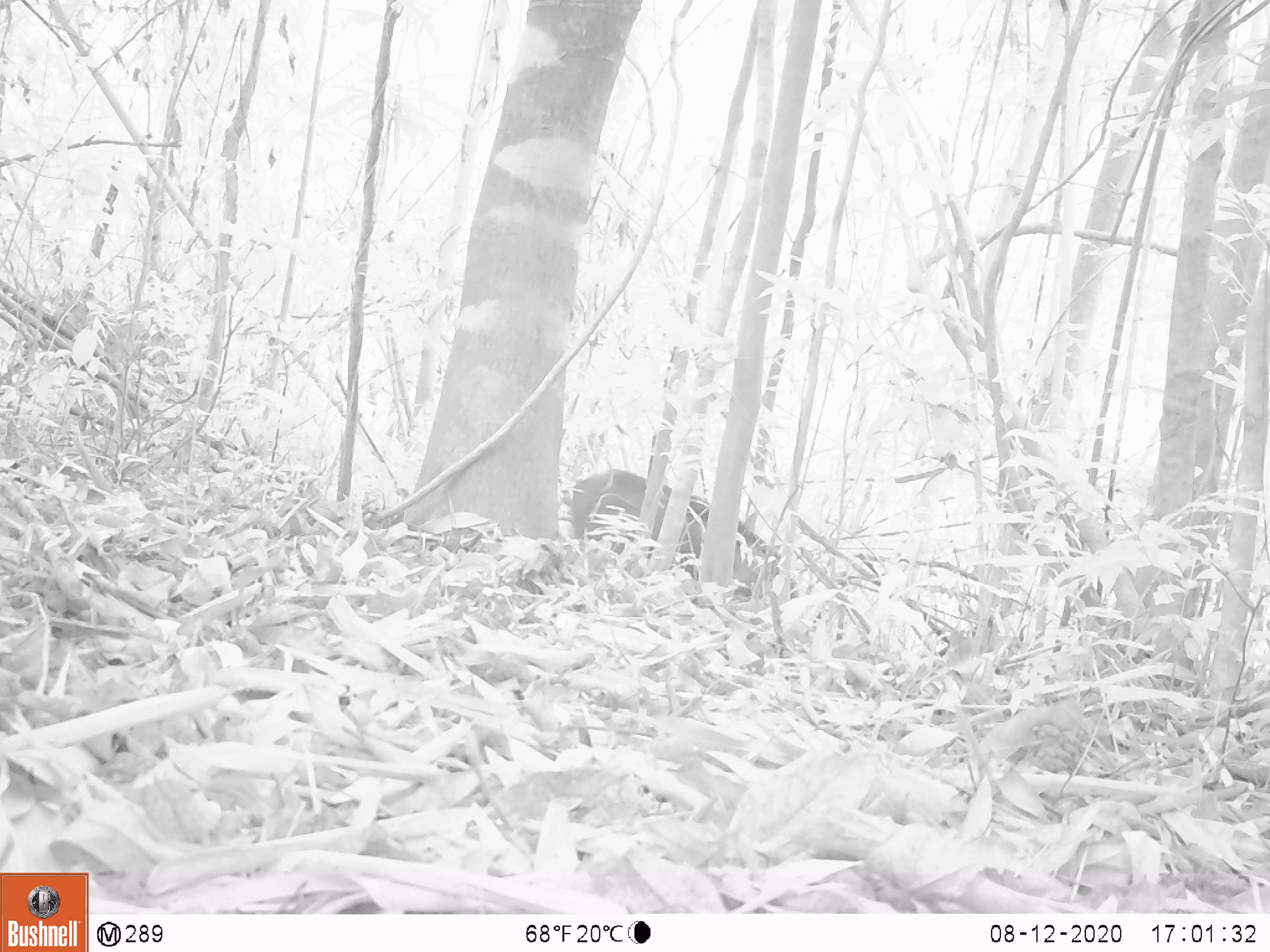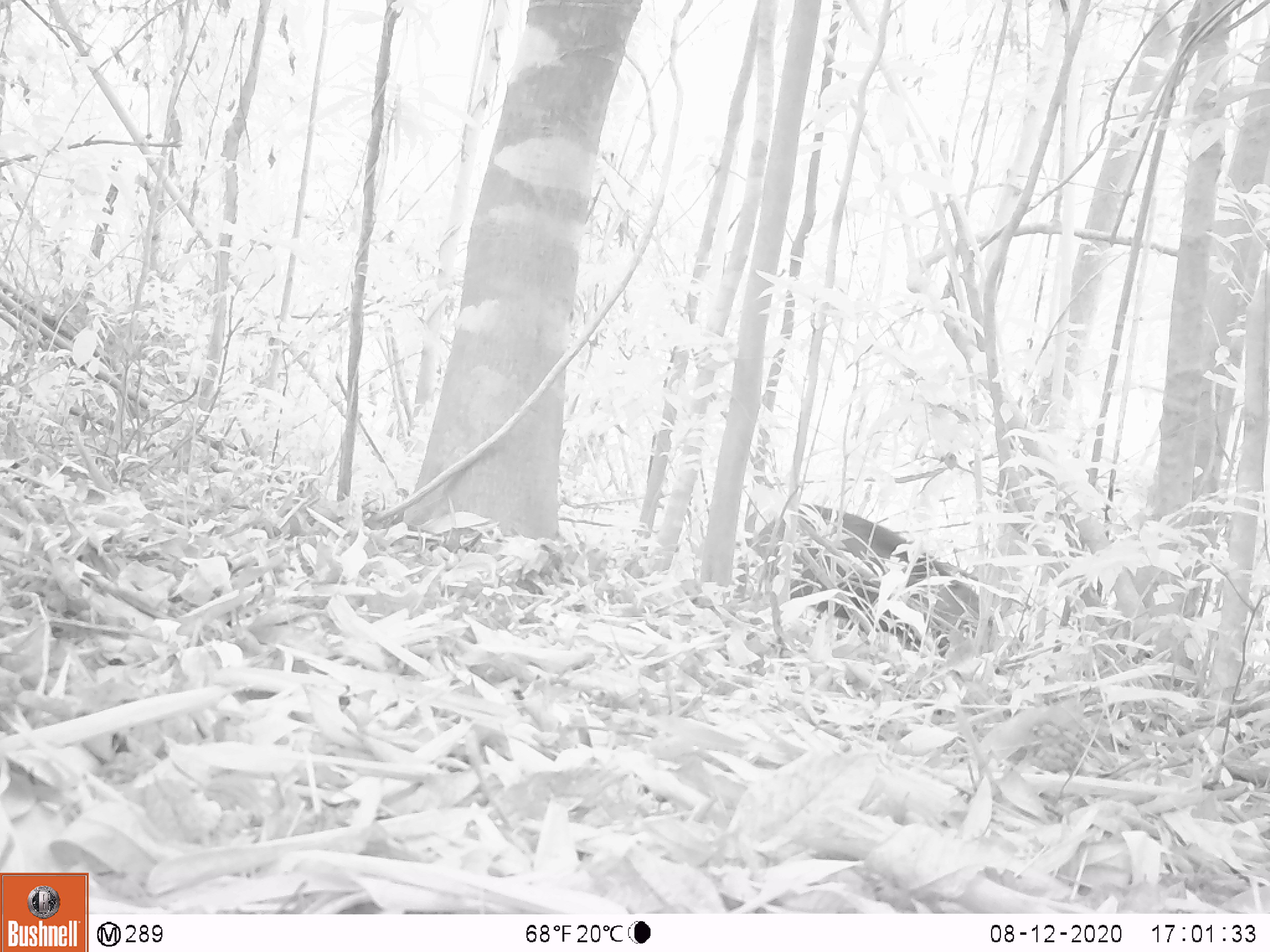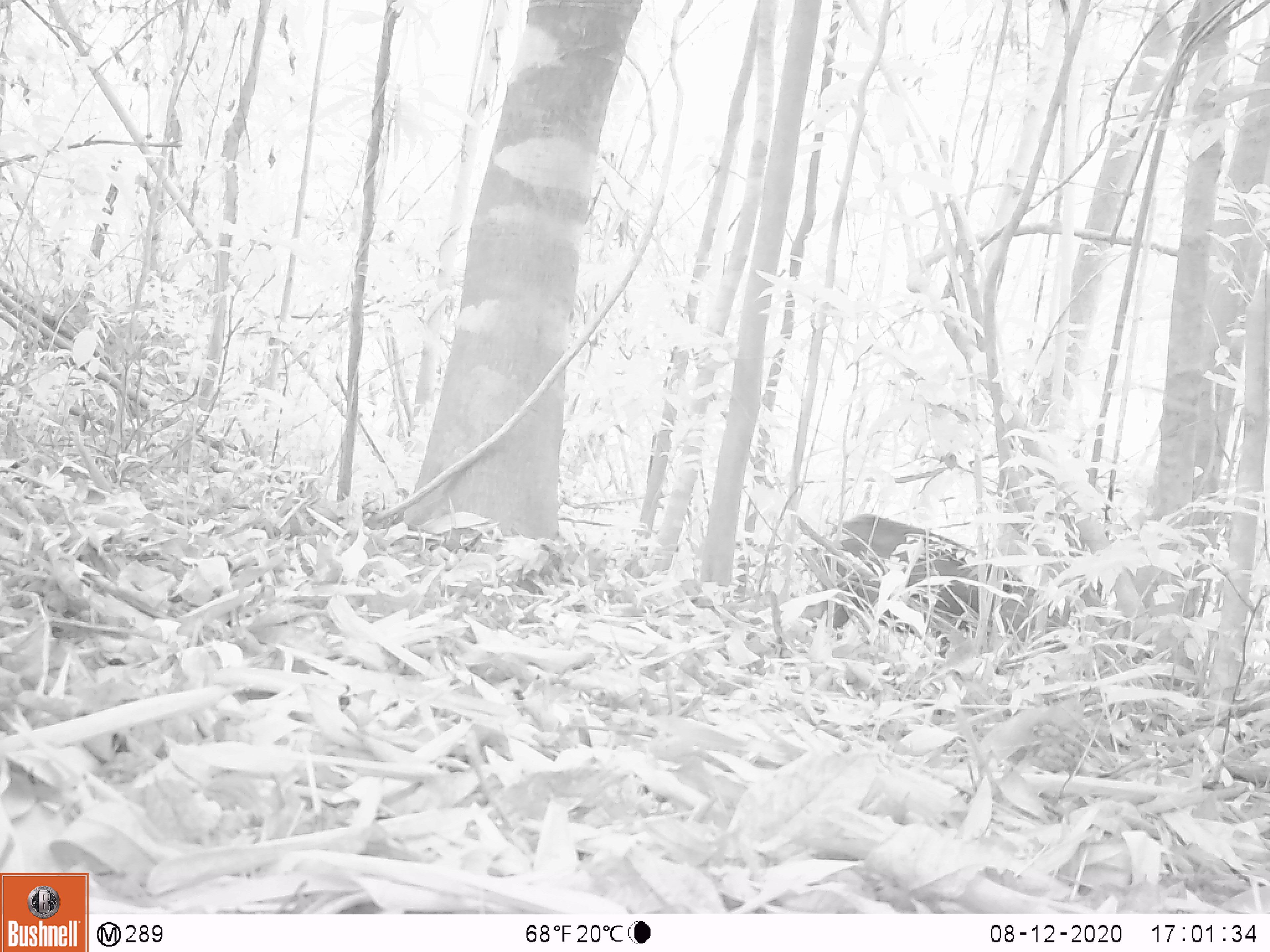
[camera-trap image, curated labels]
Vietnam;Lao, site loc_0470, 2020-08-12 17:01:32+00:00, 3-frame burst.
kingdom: Animalia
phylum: Chordata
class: Mammalia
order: Artiodactyla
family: Suidae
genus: Sus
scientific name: Sus scrofa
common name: eurasian wild pig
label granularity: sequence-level